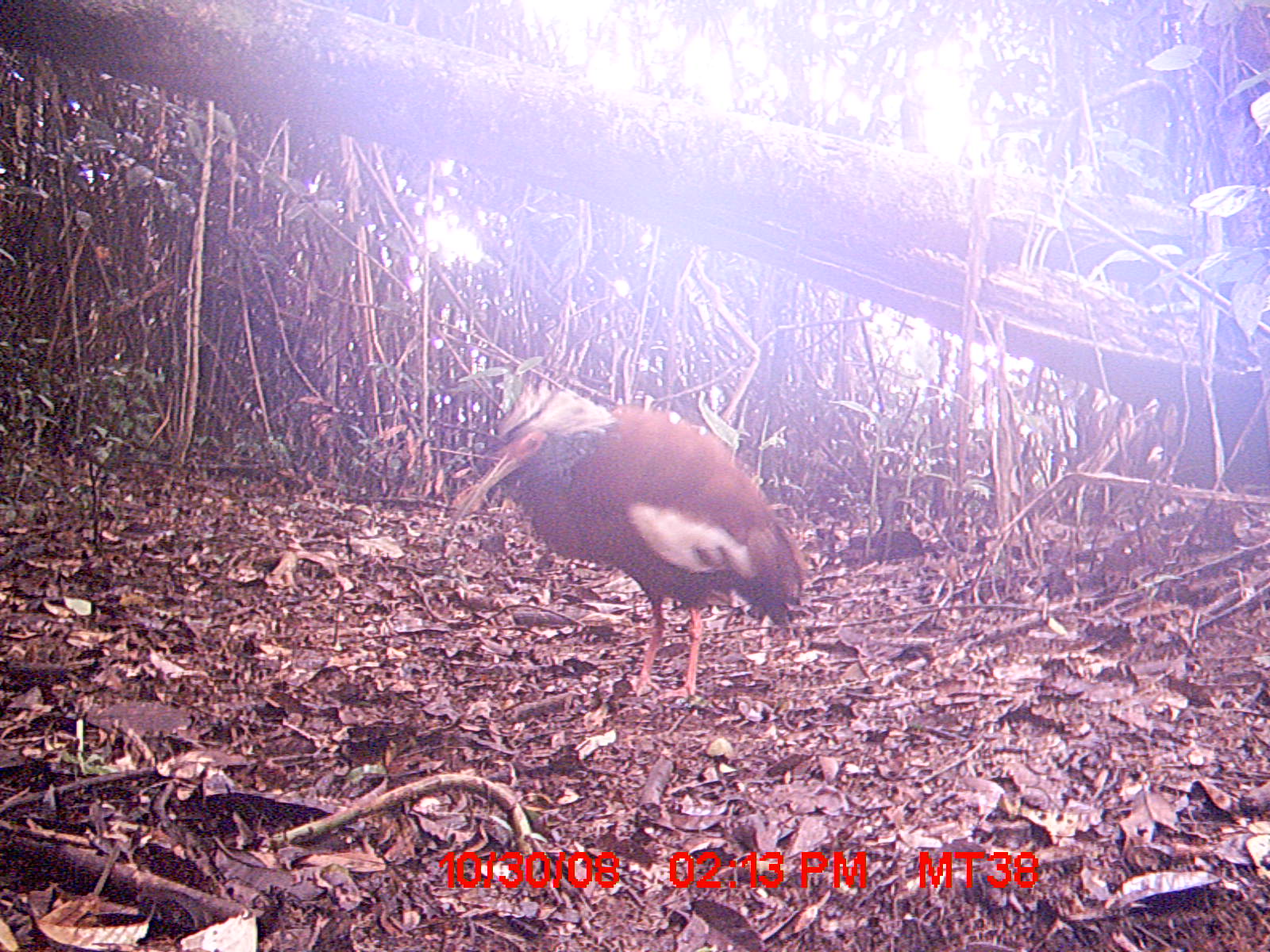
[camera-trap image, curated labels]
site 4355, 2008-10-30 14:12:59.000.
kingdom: Animalia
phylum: Chordata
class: Aves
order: Cuculiformes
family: Cuculidae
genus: Coua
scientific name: Coua serriana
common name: red-breasted coua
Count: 1.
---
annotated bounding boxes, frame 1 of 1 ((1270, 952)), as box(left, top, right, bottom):
coua serriana: box(438, 376, 816, 705)